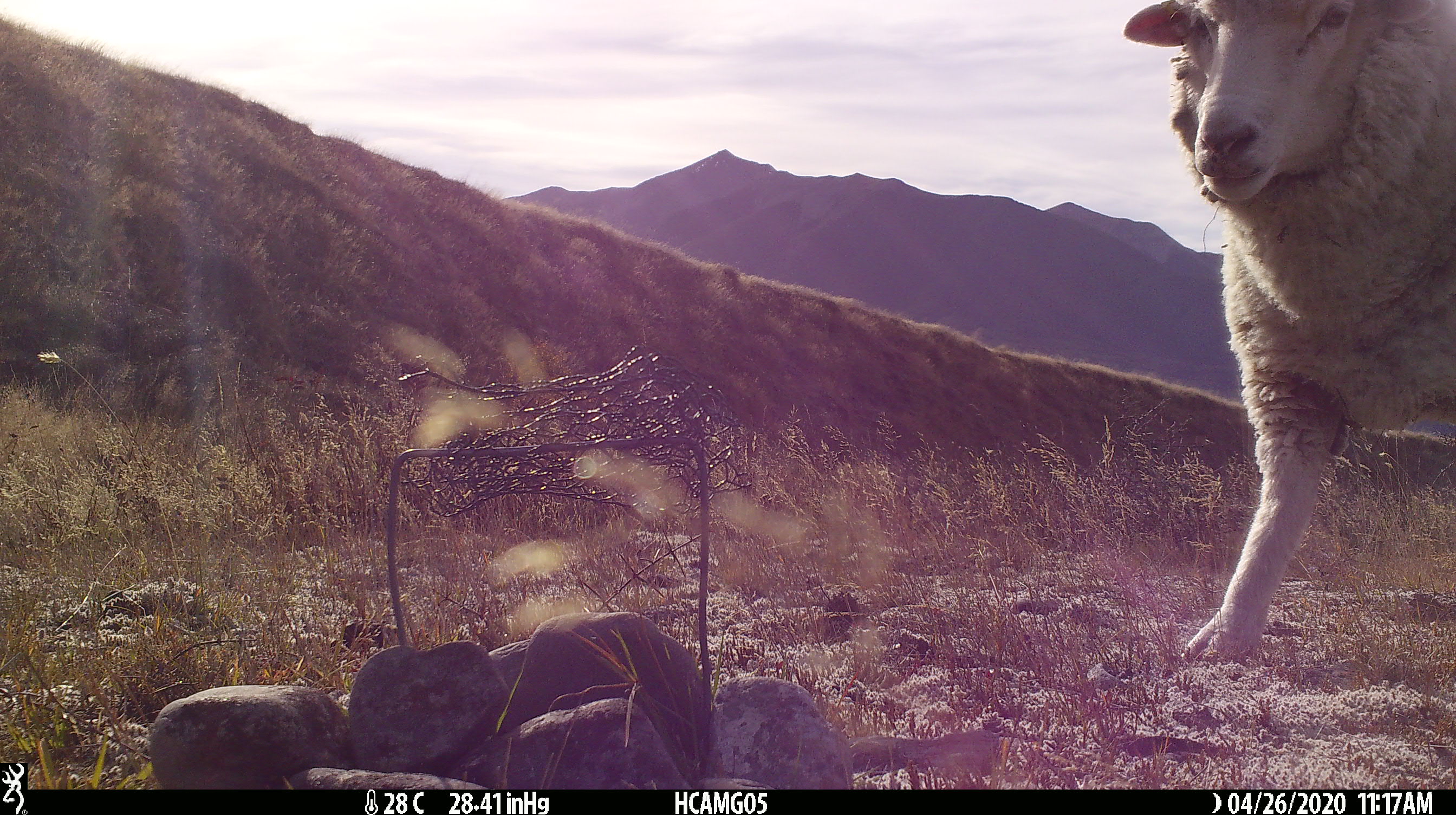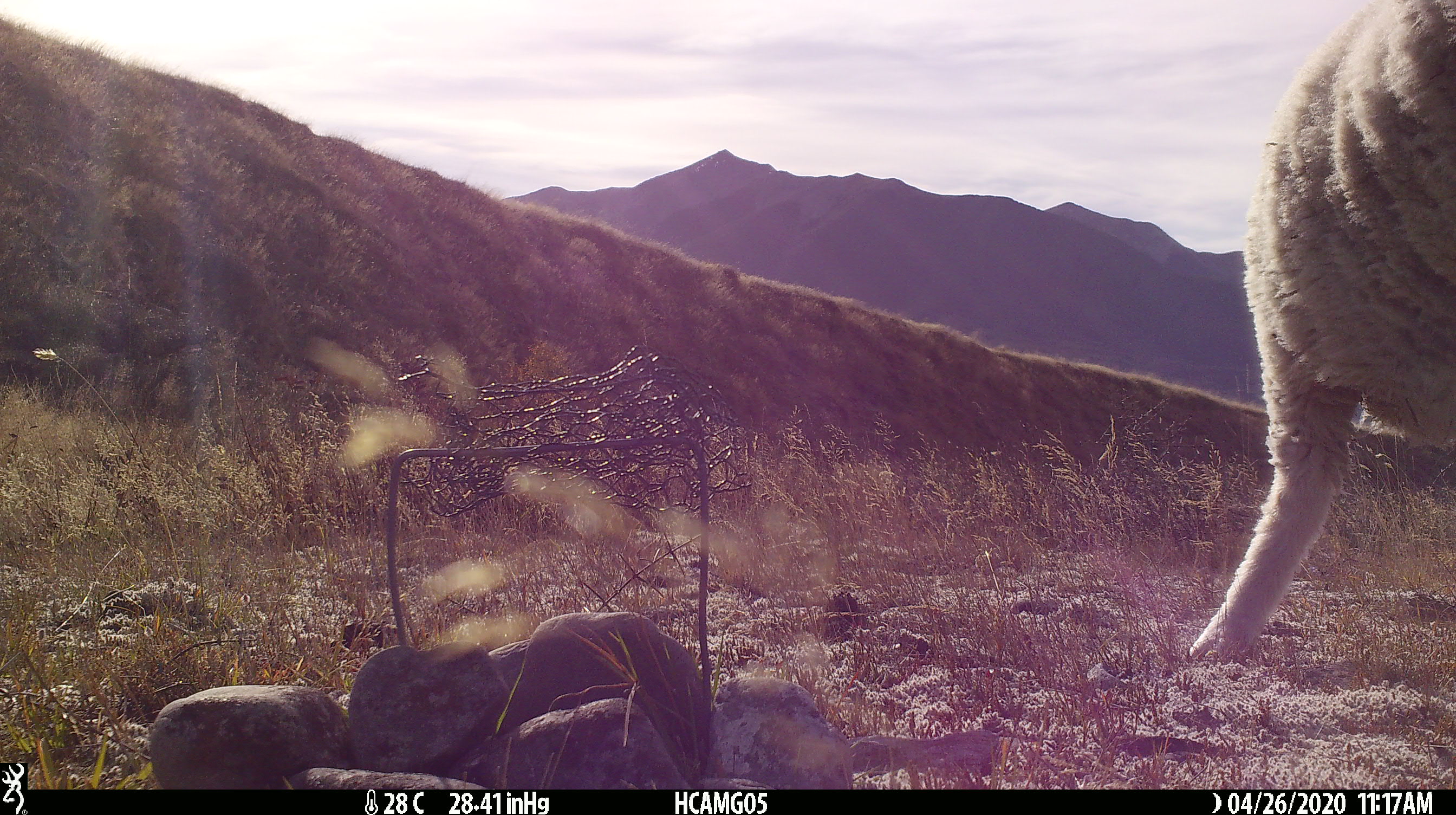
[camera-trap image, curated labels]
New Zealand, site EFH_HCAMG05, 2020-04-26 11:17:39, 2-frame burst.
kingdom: Animalia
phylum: Chordata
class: Mammalia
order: Artiodactyla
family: Bovidae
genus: Ovis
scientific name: Ovis aries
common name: domestic sheep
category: sheep